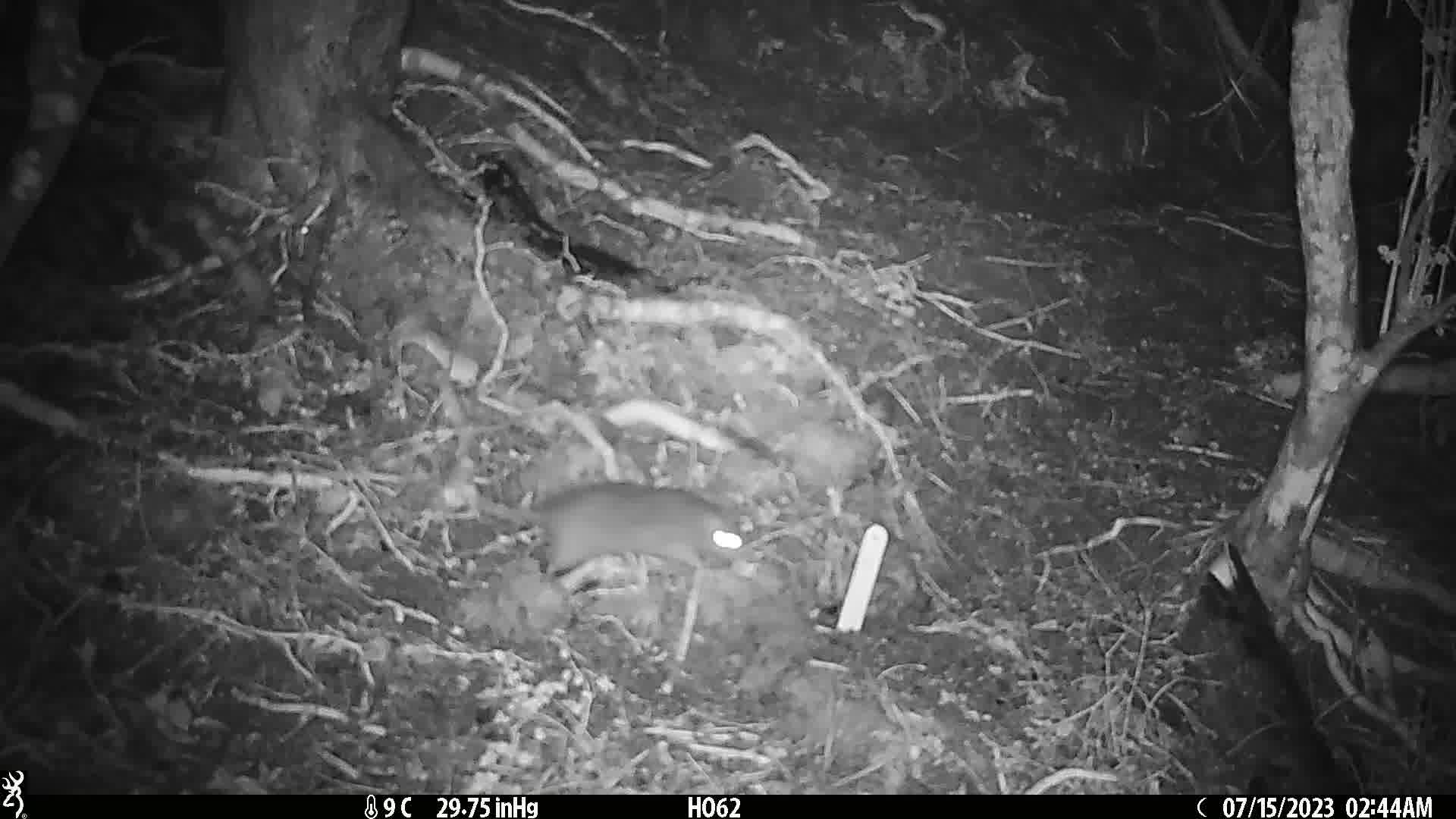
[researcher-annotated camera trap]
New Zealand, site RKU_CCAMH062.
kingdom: Animalia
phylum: Chordata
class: Mammalia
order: Rodentia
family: Muridae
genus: Rattus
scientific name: Rattus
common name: rat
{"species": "rat (Rattus)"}